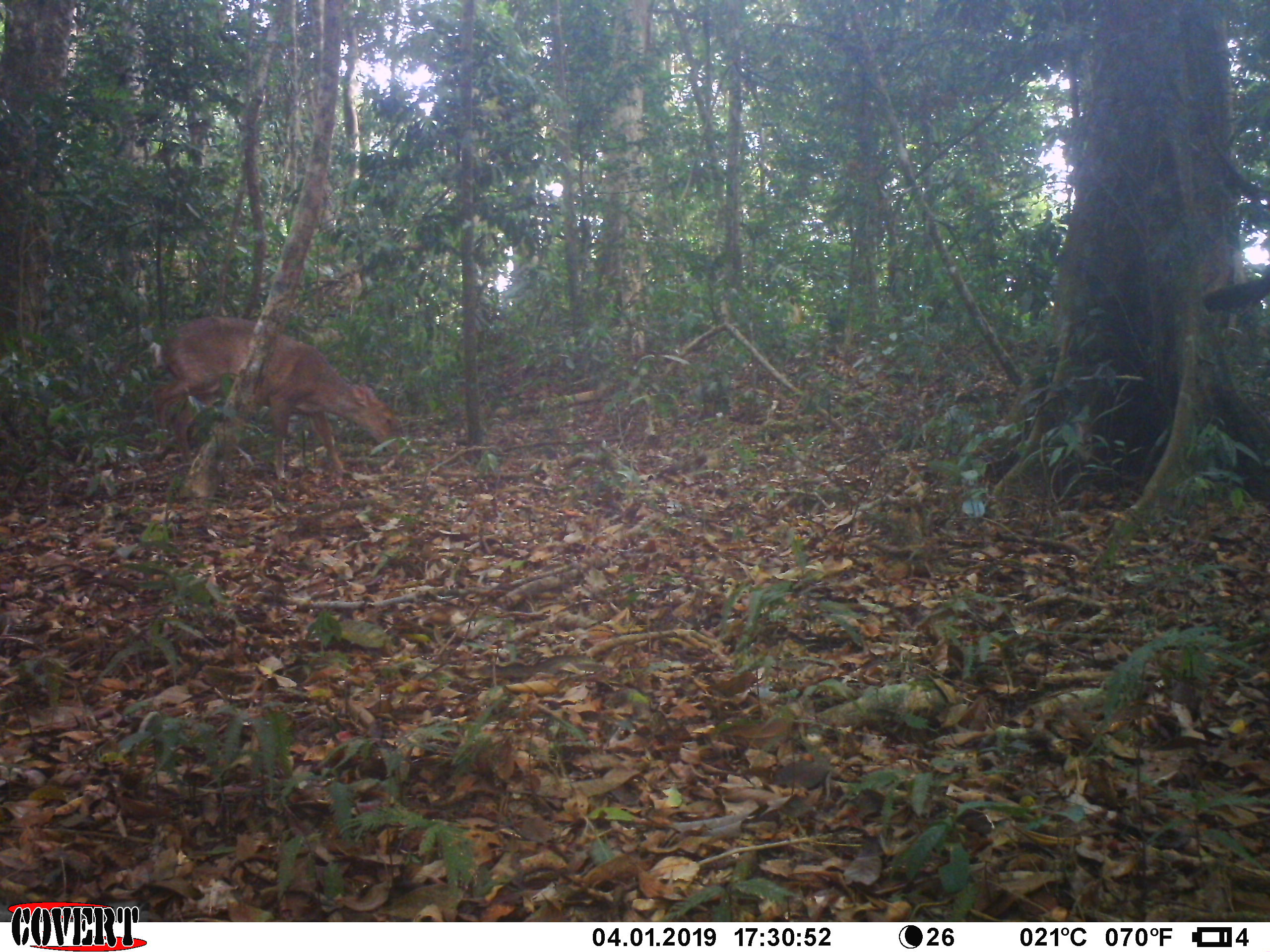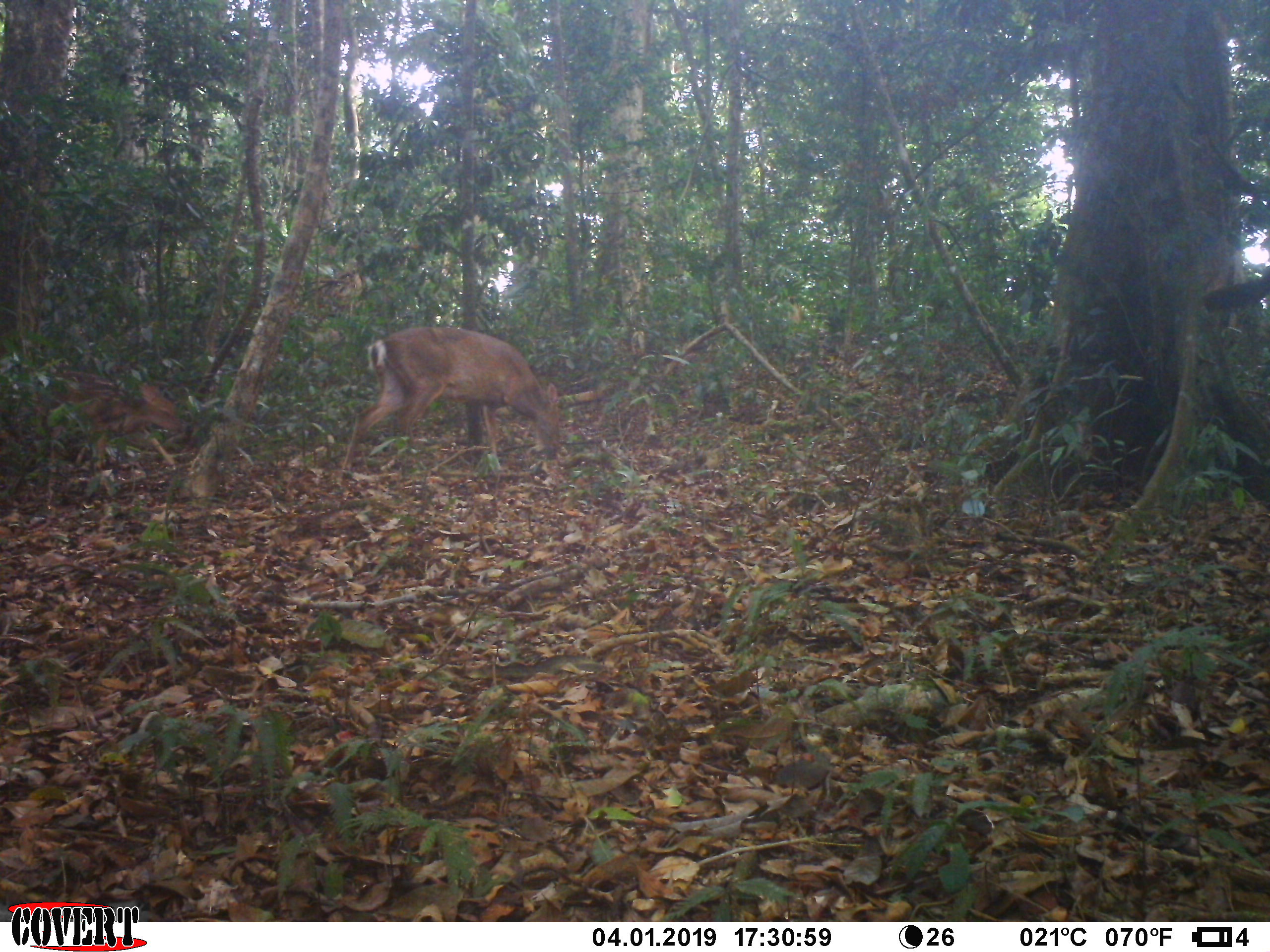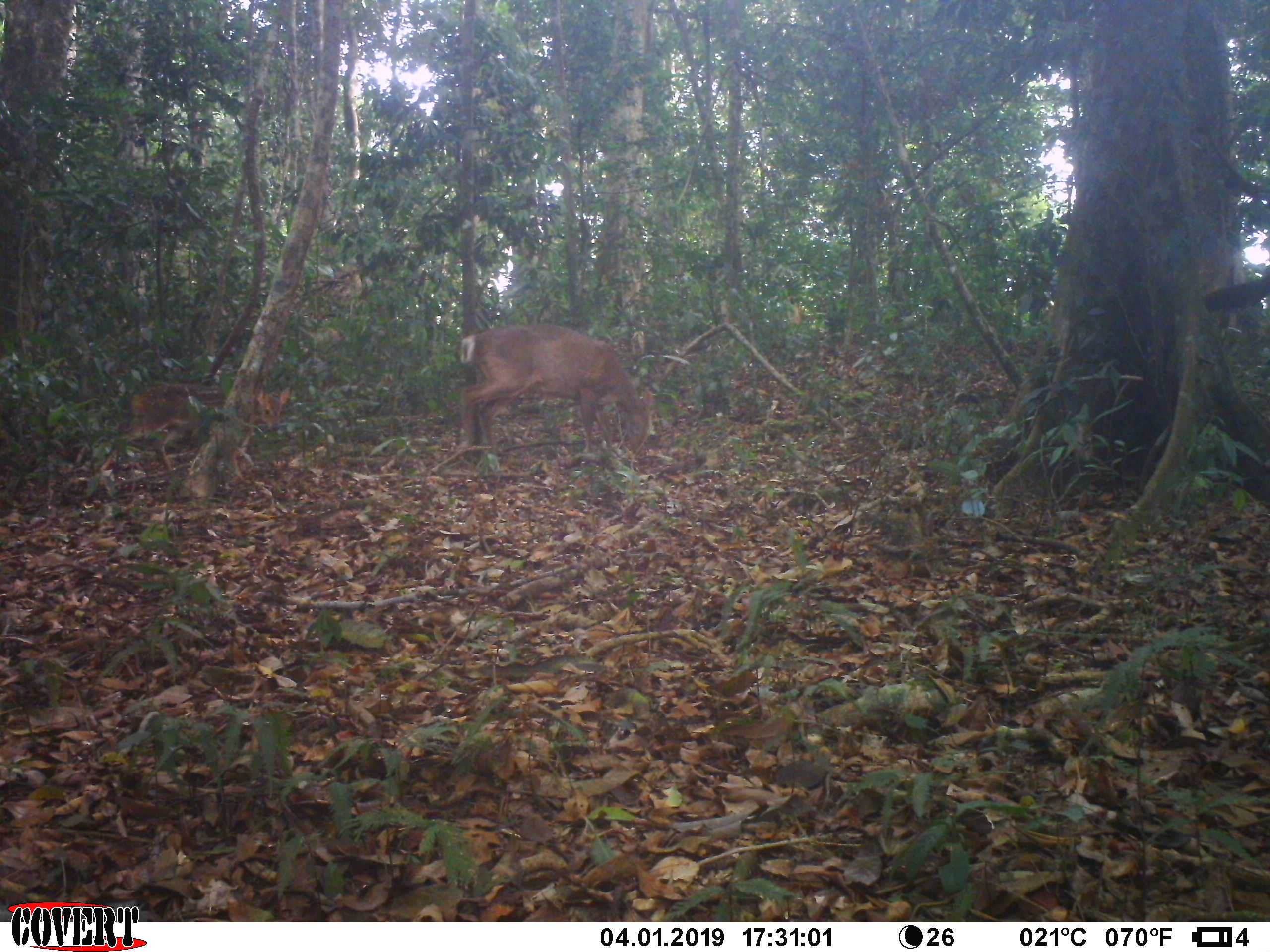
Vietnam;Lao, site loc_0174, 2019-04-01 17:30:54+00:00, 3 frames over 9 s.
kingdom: Animalia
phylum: Chordata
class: Mammalia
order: Artiodactyla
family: Cervidae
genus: Muntiacus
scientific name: Muntiacus vuquangensis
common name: large-antlered muntjac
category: large antlered muntjac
Large antlered muntjac (large-antlered muntjac) (Muntiacus vuquangensis). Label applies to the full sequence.